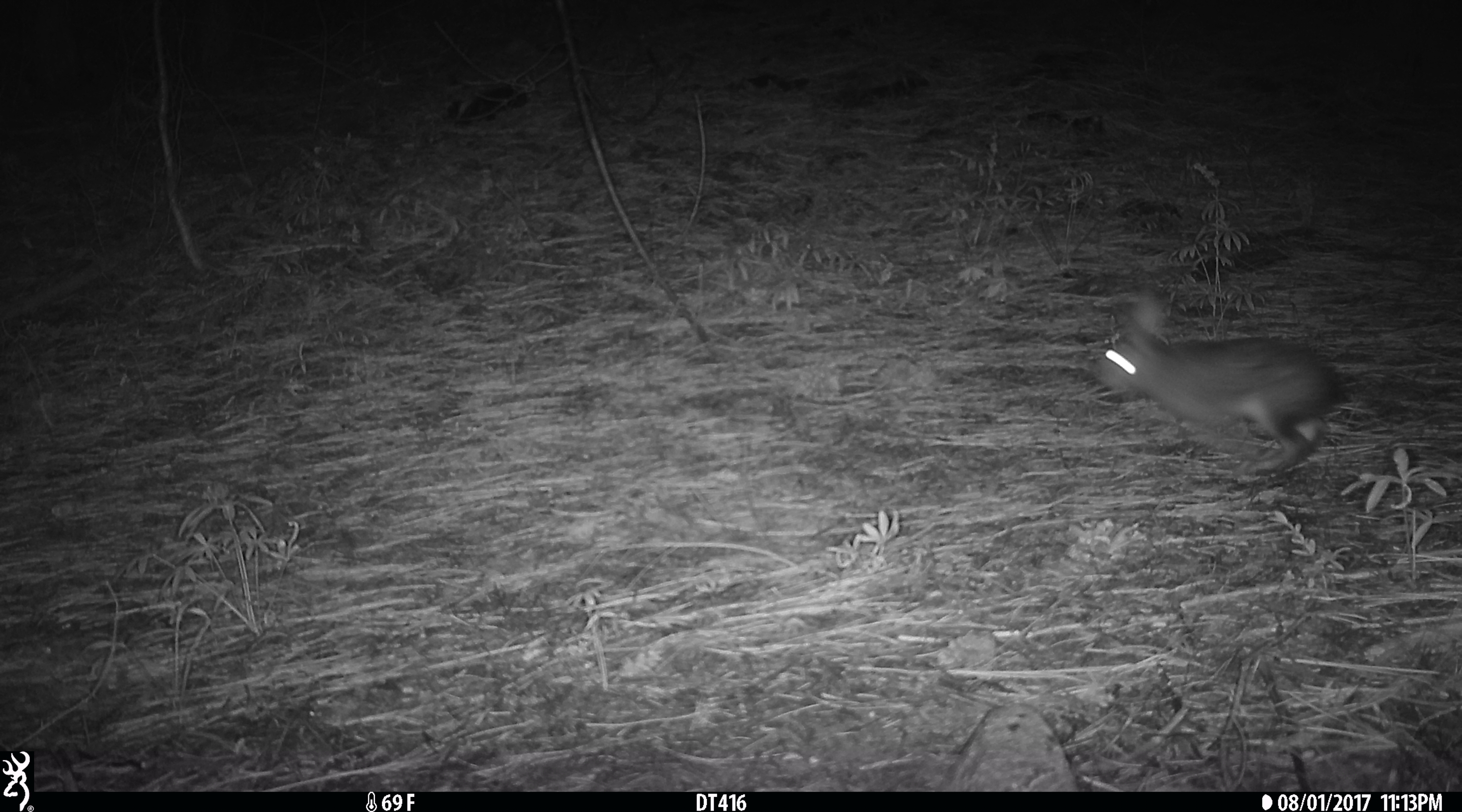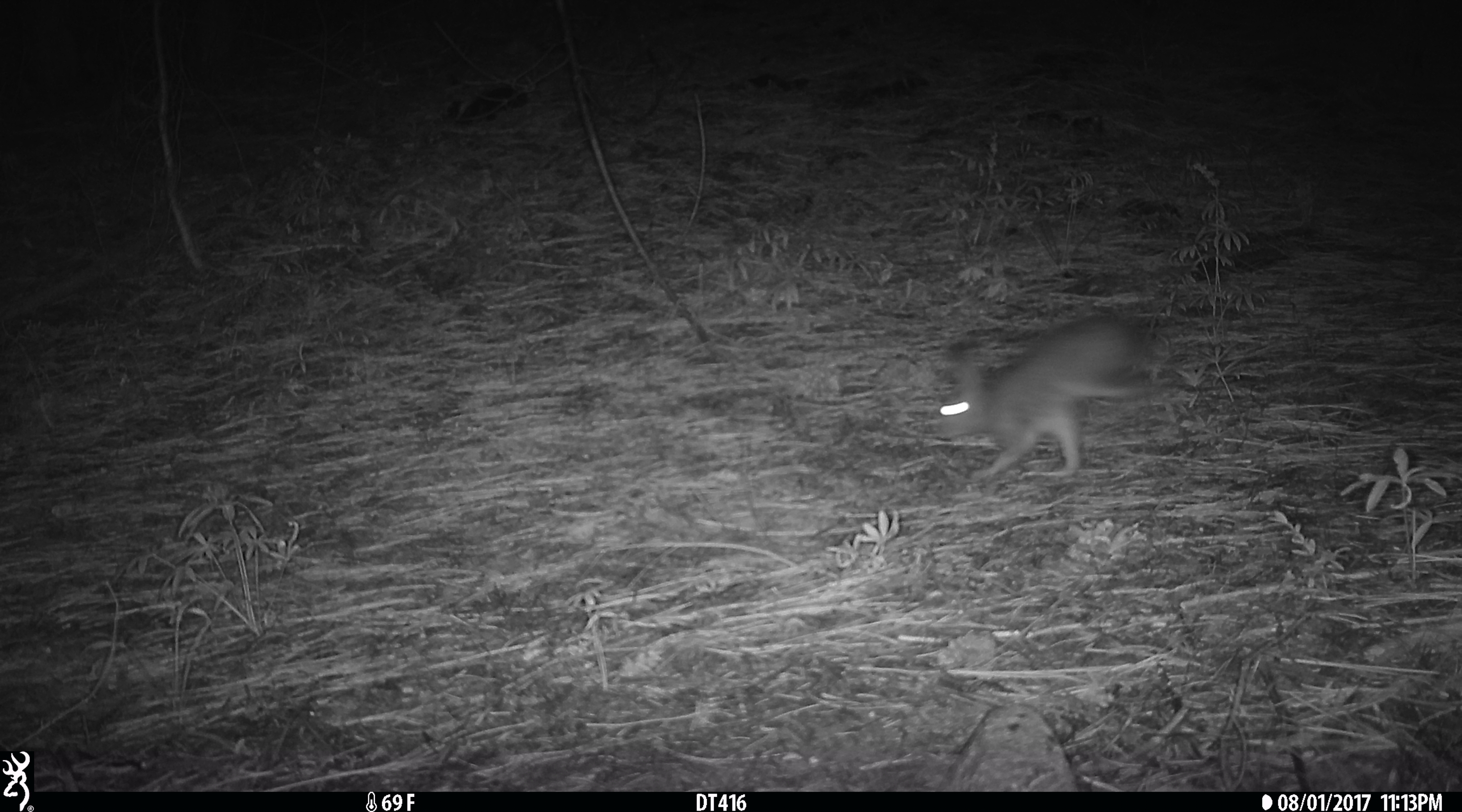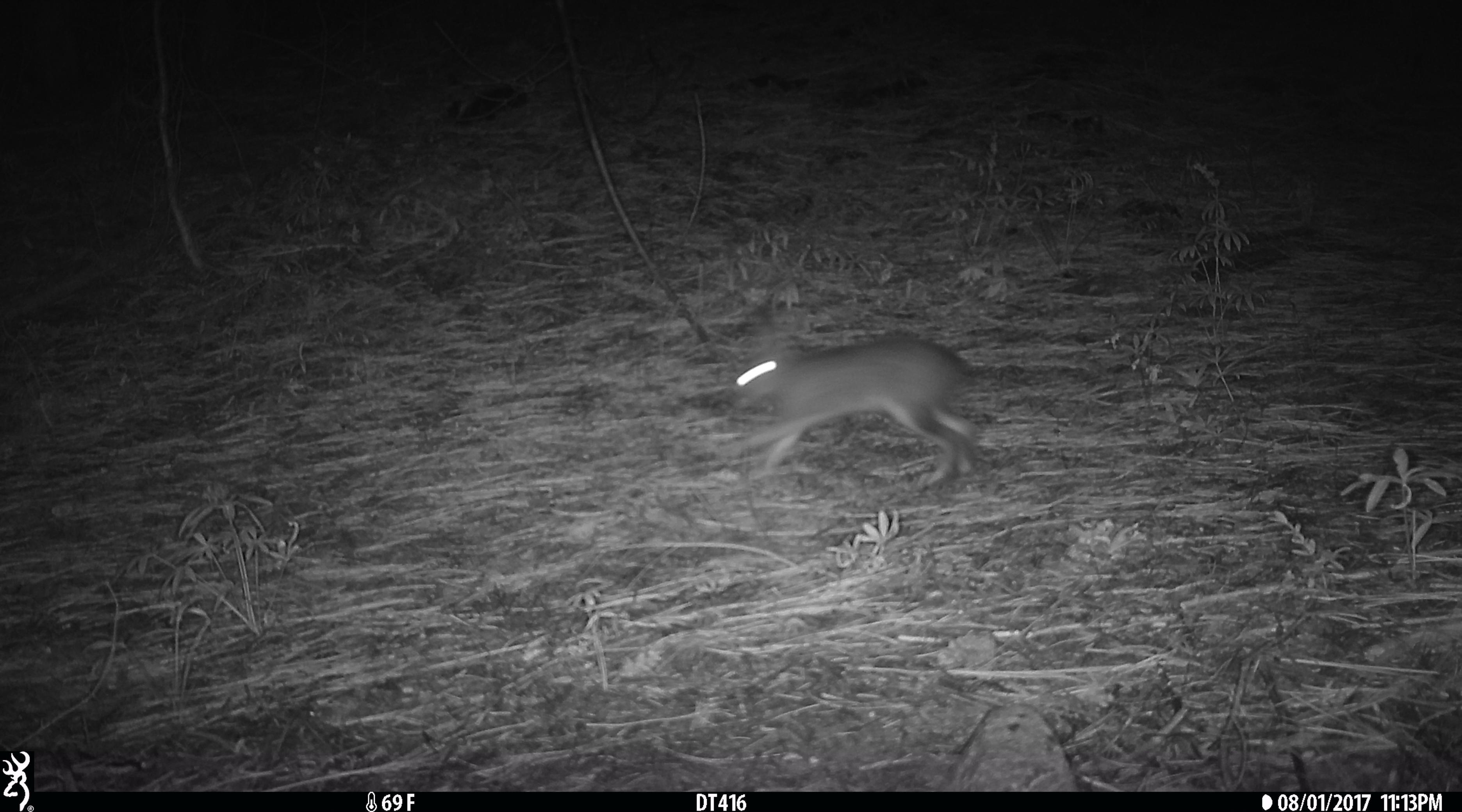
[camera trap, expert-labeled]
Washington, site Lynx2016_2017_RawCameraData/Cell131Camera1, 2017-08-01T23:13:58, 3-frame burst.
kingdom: Animalia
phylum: Chordata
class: Mammalia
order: Lagomorpha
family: Leporidae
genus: Lepus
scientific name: Lepus americanus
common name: snowshoe hare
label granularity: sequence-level